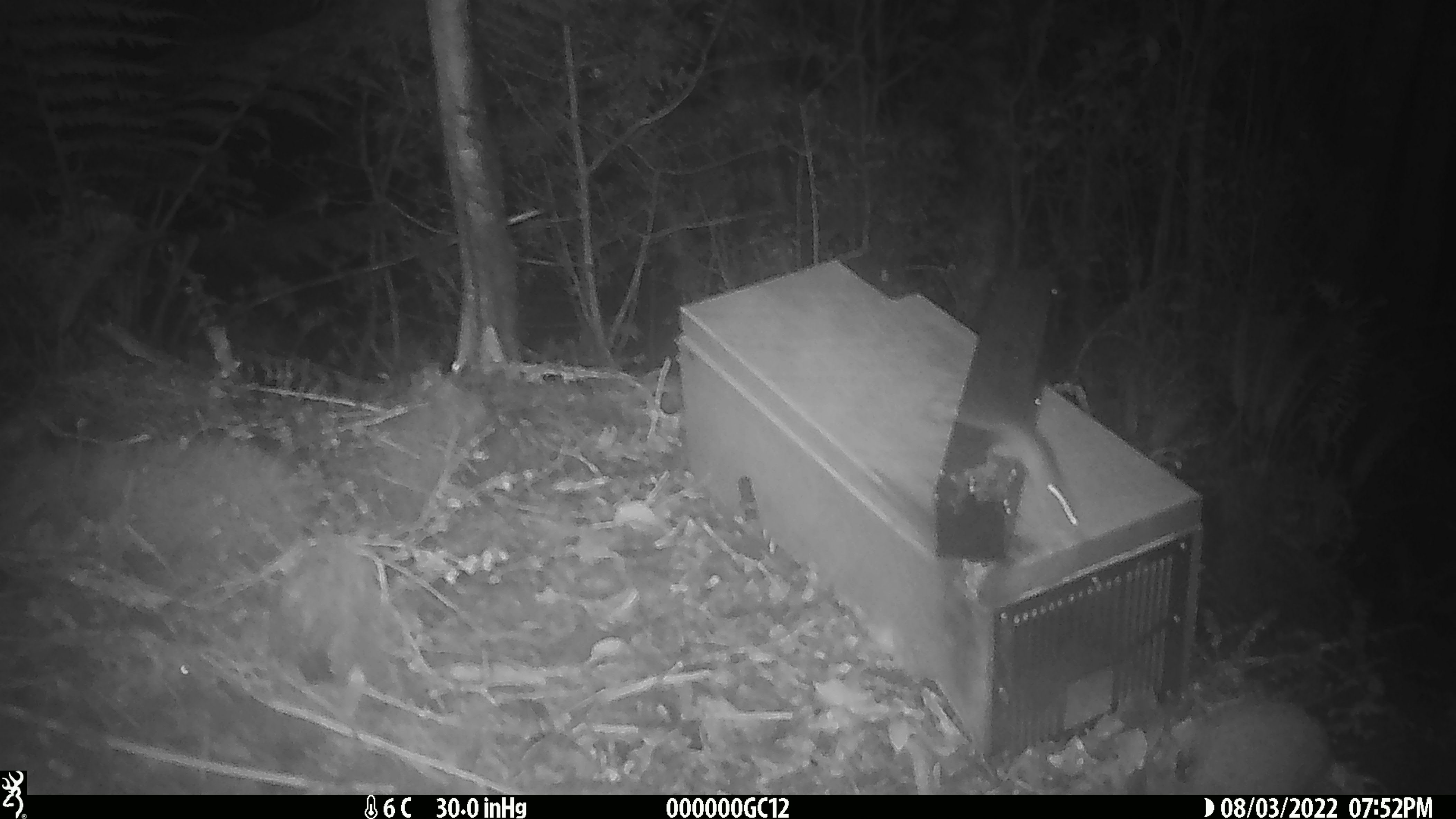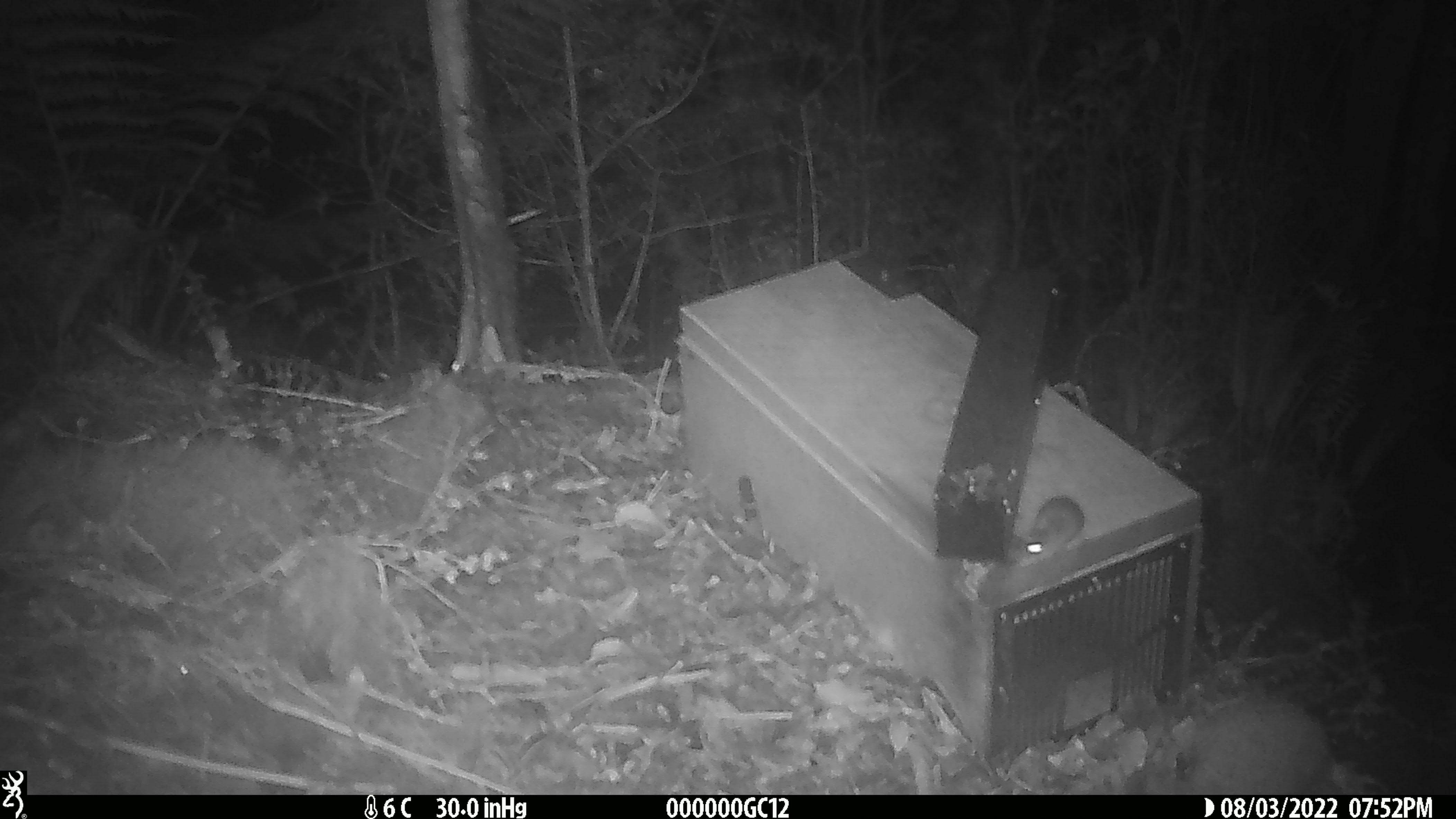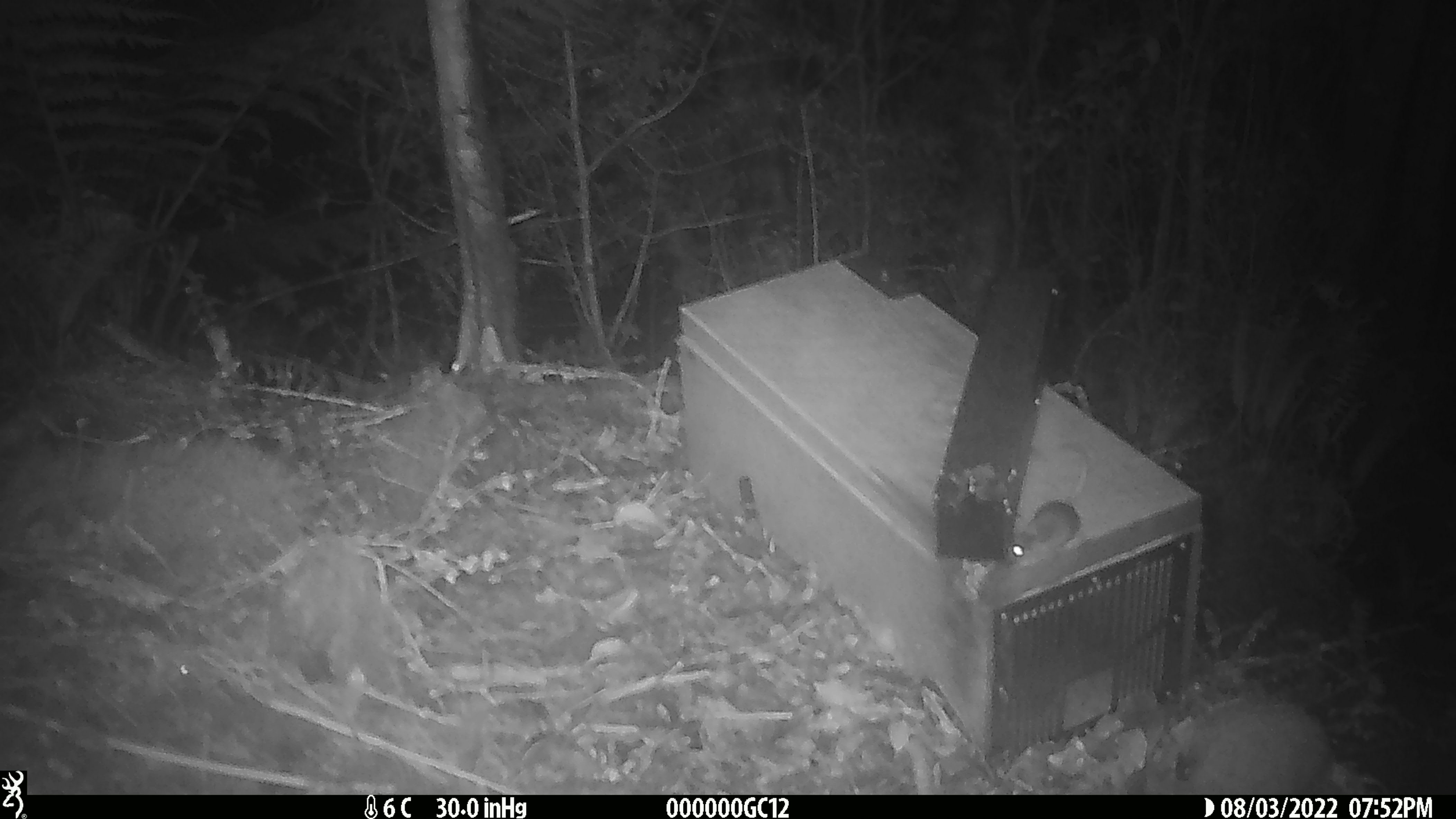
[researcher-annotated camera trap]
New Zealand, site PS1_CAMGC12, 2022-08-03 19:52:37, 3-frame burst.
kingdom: Animalia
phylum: Chordata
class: Mammalia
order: Rodentia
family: Muridae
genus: Mus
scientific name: Mus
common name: mouse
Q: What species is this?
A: Mouse (Mus).